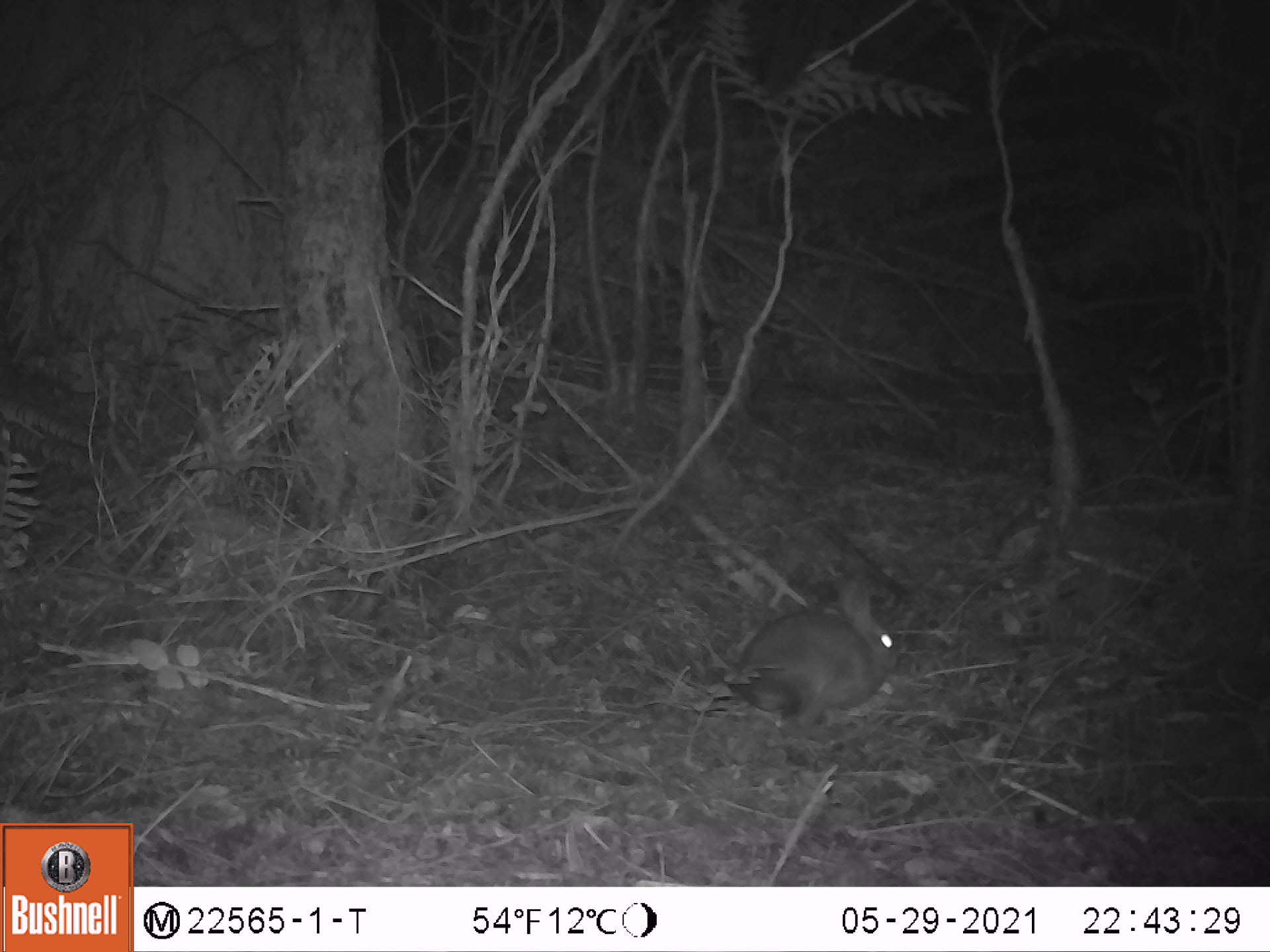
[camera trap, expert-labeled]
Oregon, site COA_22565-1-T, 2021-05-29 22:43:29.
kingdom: Animalia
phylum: Chordata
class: Mammalia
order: Lagomorpha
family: Leporidae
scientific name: Leporidae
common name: hares and rabbits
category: leporidae family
Leporidae family (hares and rabbits) (Leporidae).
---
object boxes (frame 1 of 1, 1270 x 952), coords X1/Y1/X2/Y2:
leporidae family: 729/582/902/721